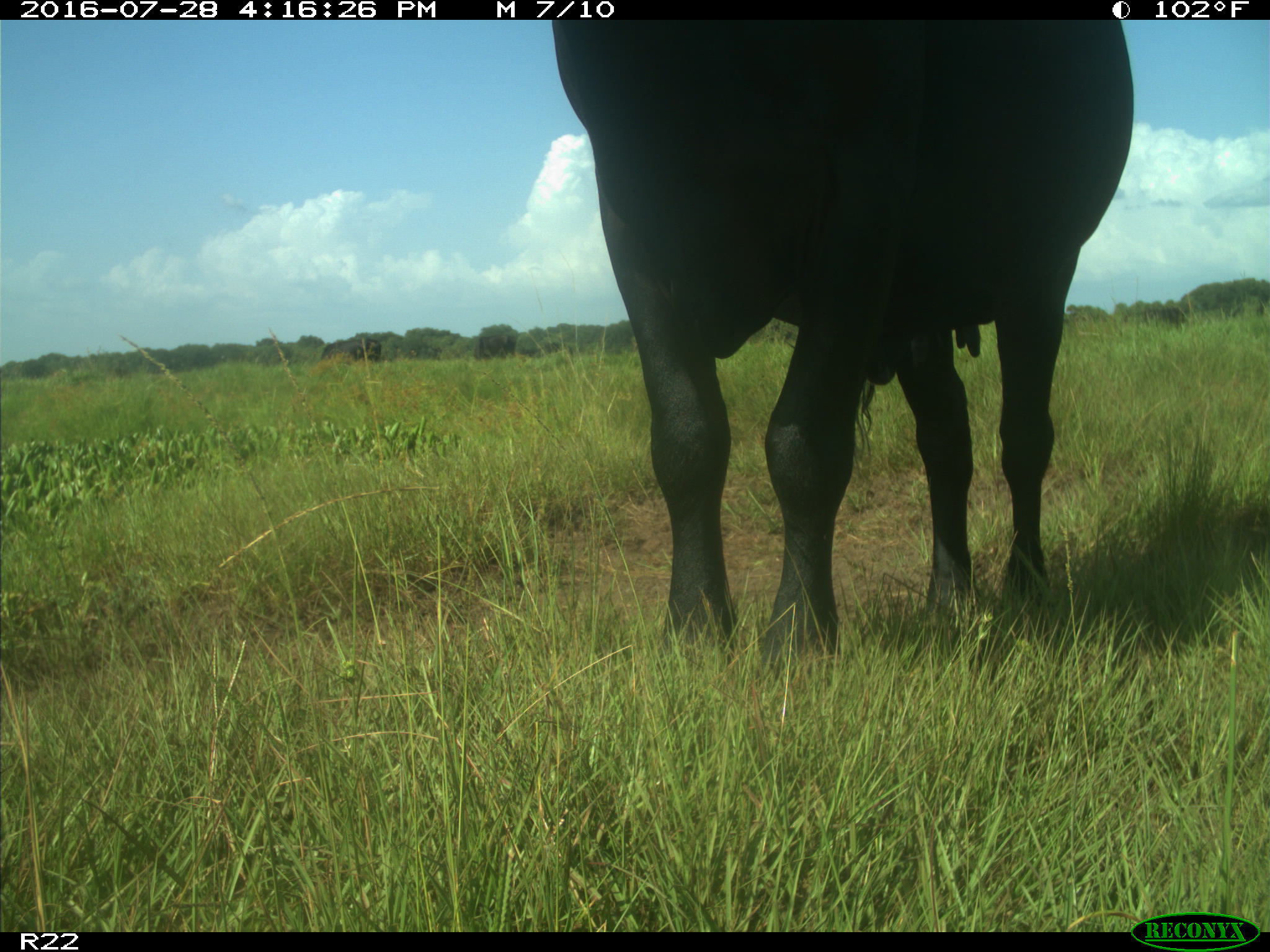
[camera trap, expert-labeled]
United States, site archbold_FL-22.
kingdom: Animalia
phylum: Chordata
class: Mammalia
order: Artiodactyla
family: Bovidae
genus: Bos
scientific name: Bos taurus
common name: domestic cow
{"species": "Bos taurus (domestic cow)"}